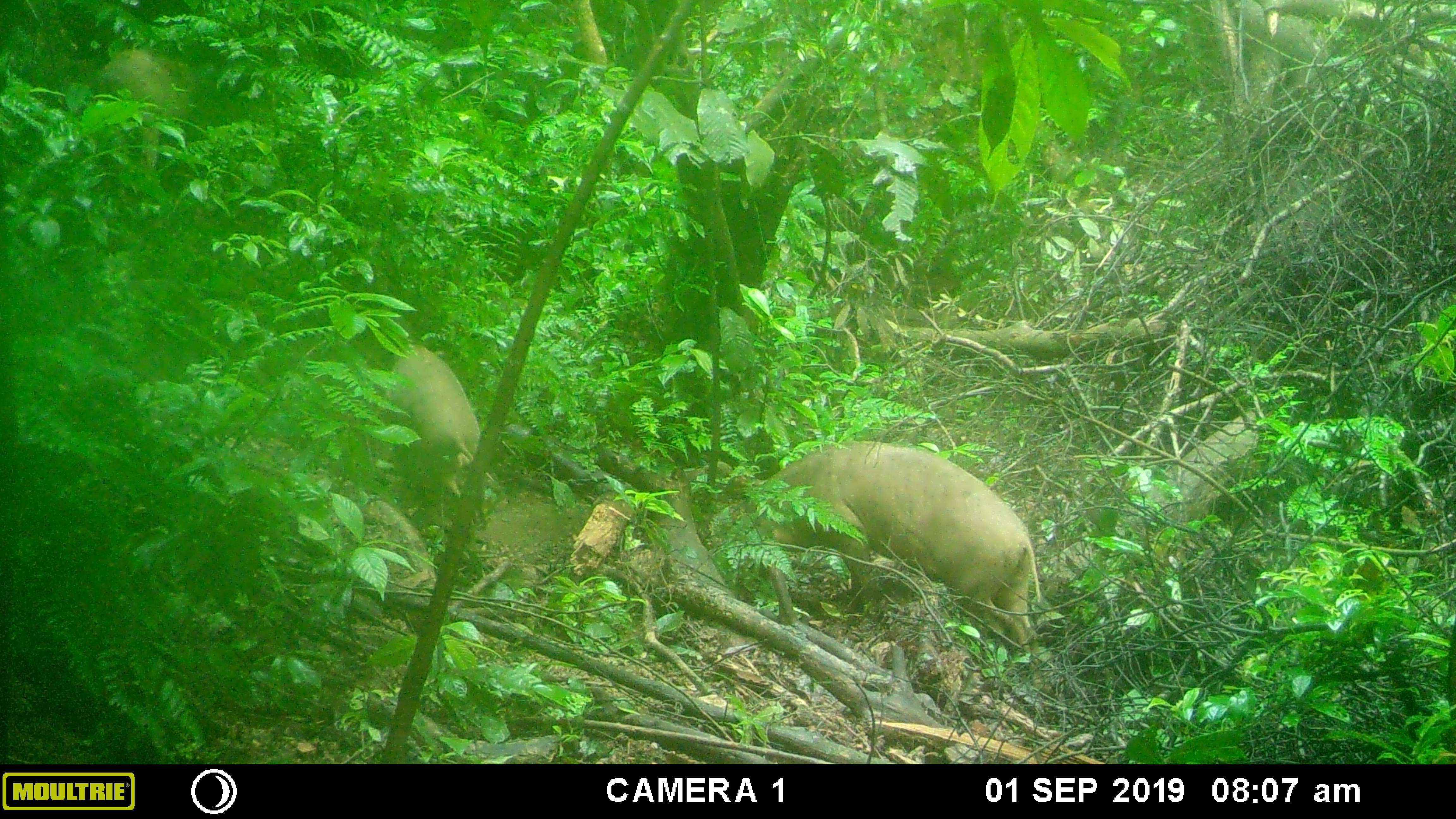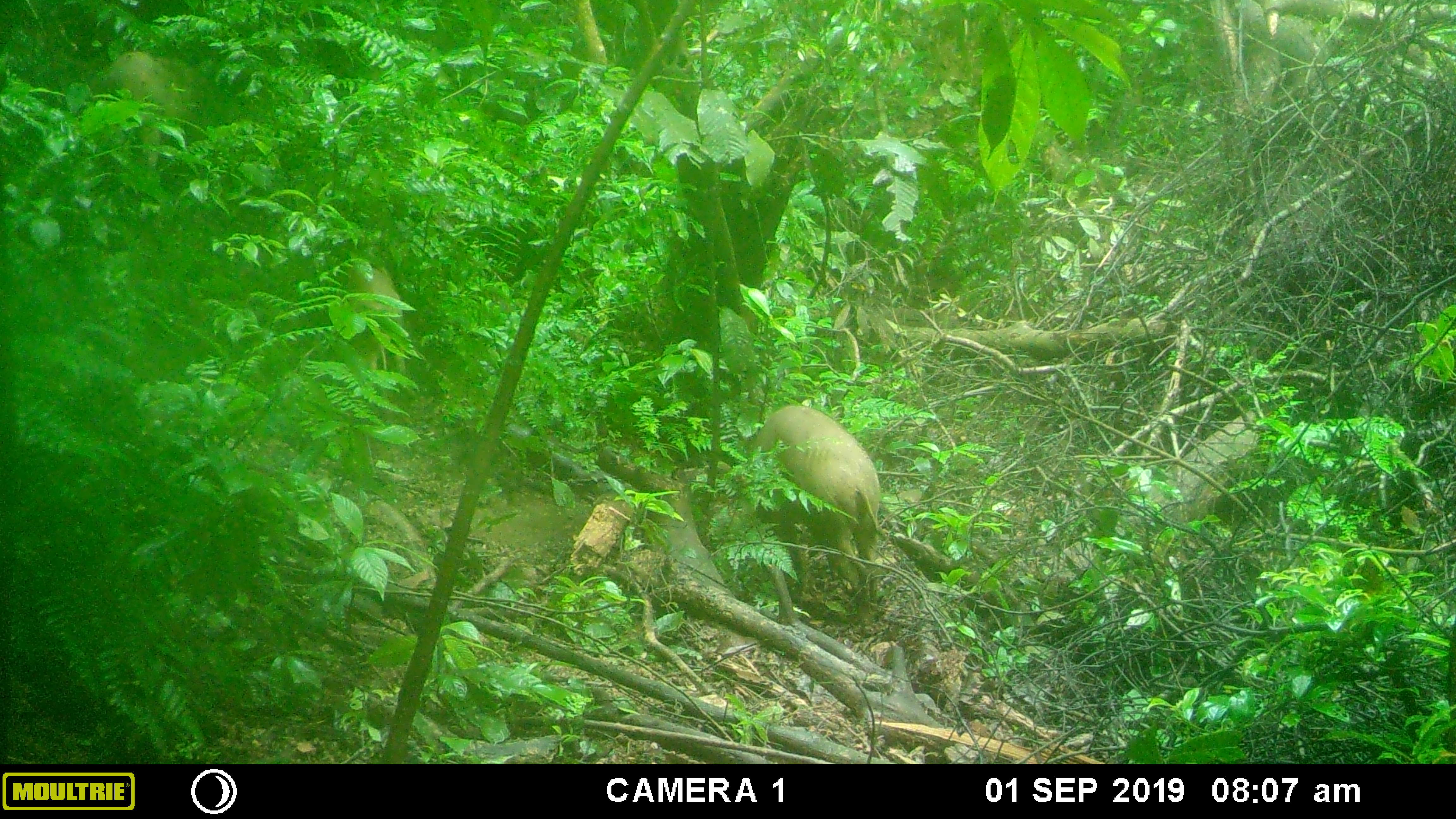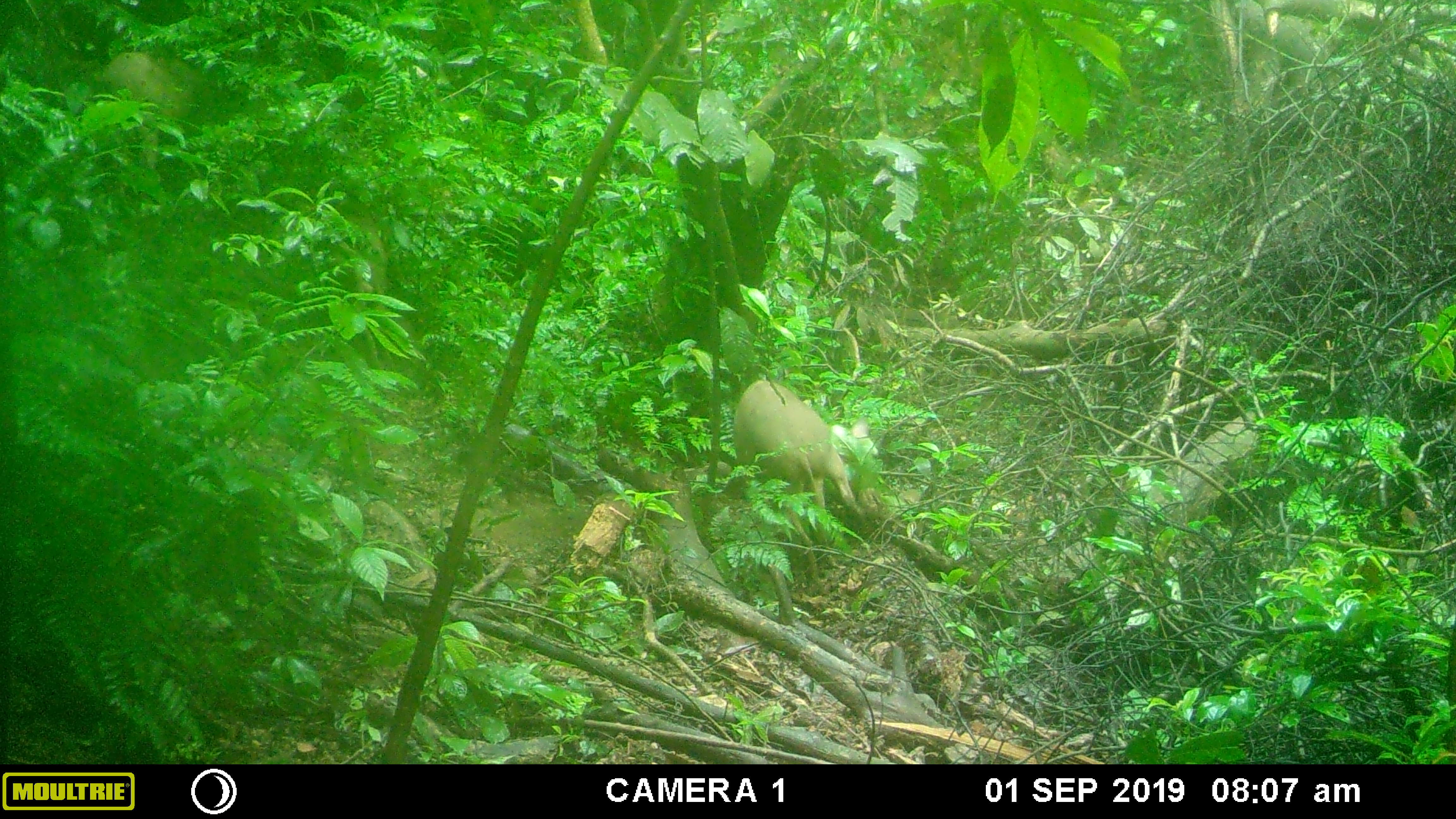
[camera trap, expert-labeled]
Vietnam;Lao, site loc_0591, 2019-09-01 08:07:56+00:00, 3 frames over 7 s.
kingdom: Animalia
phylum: Chordata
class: Mammalia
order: Artiodactyla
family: Suidae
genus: Sus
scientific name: Sus scrofa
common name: eurasian wild pig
Eurasian wild pig (Sus scrofa). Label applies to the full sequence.